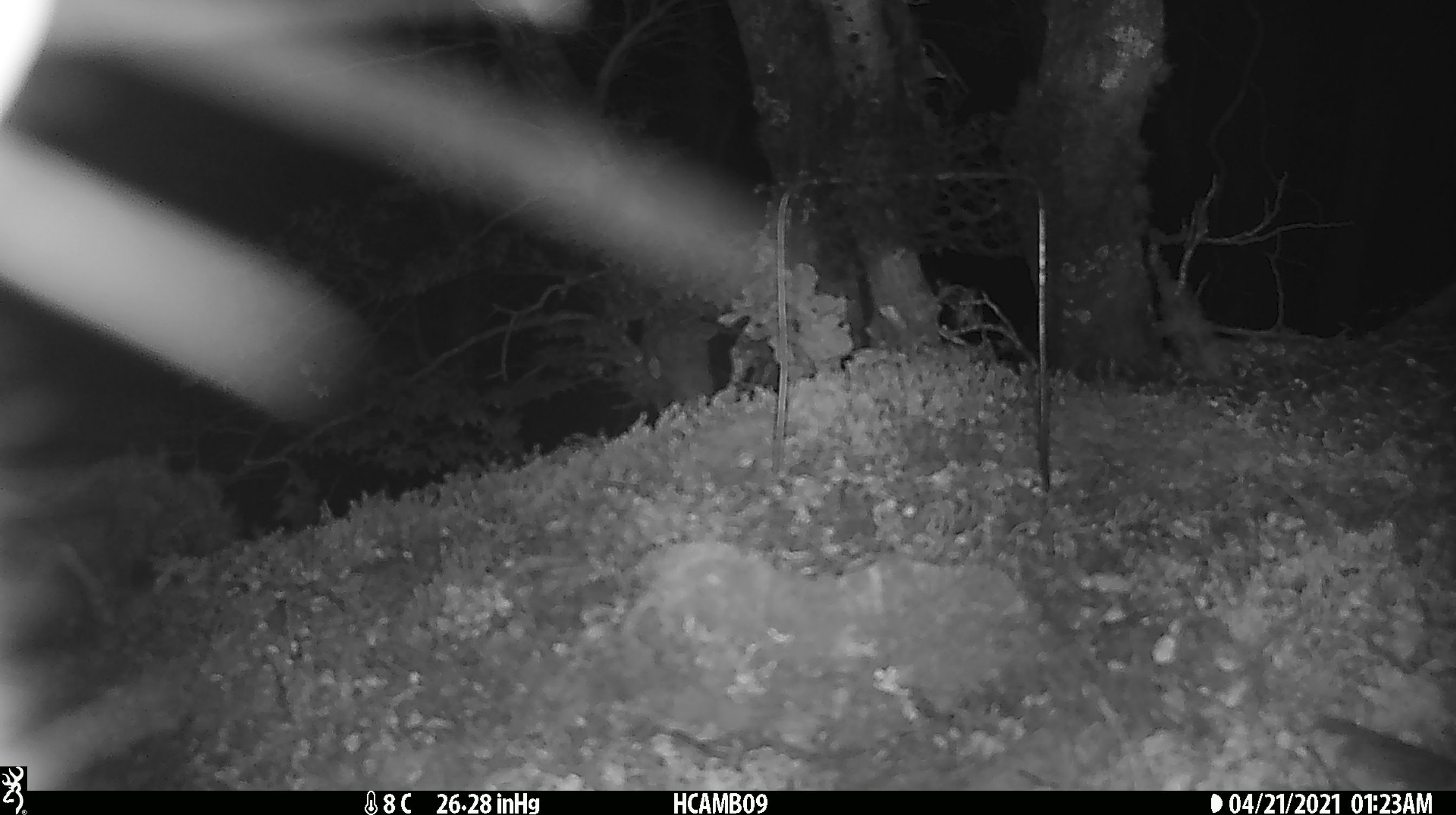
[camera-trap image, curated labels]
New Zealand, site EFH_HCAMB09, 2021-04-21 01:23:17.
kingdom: Animalia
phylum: Chordata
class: Mammalia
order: Diprotodontia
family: Phalangeridae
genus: Trichosurus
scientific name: Trichosurus vulpecula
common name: common brushtail possum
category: possum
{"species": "possum (common brushtail possum) (Trichosurus vulpecula)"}